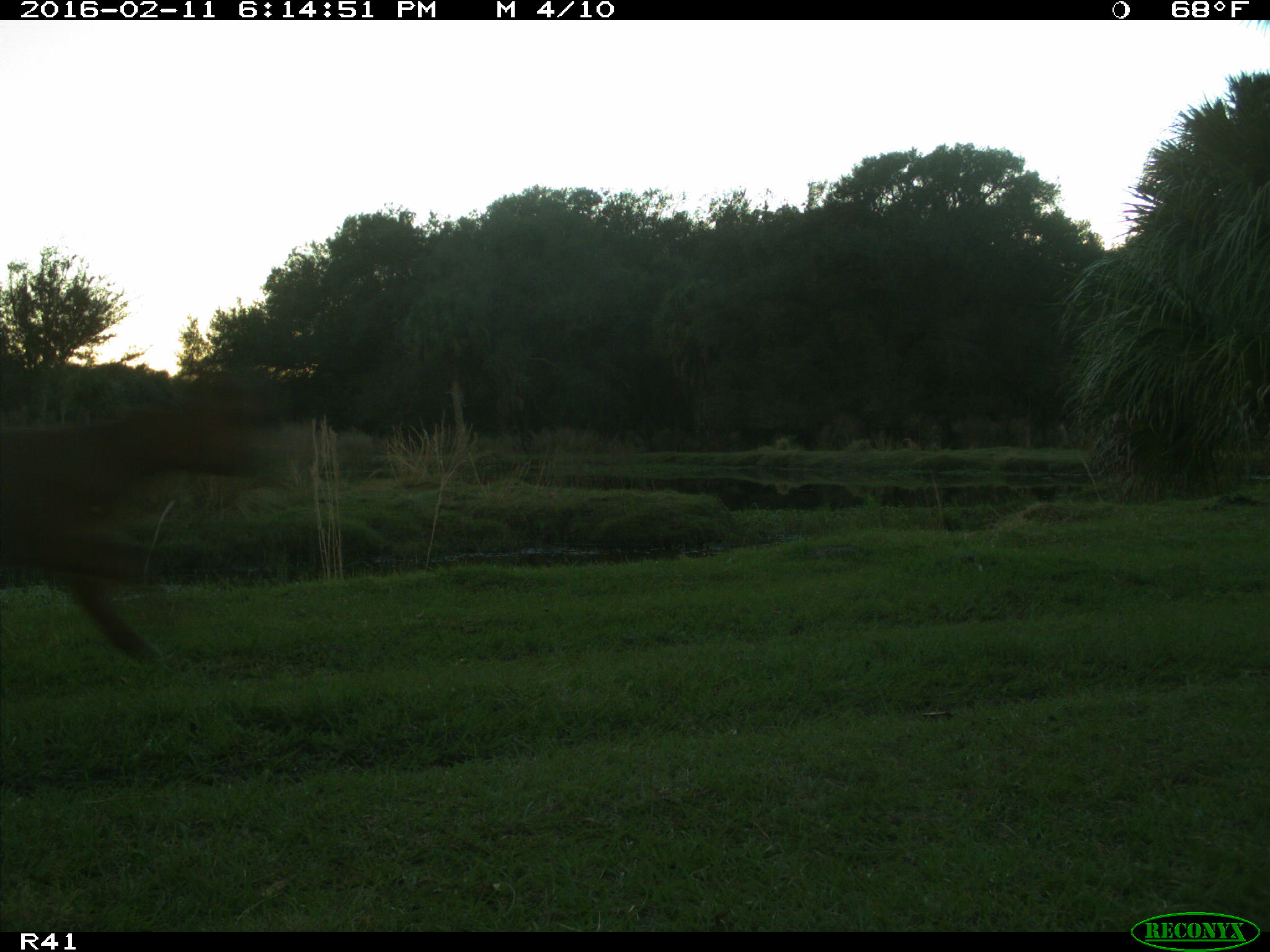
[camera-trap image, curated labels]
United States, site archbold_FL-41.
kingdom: Animalia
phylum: Chordata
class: Mammalia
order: Artiodactyla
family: Bovidae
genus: Bos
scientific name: Bos taurus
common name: domestic cow